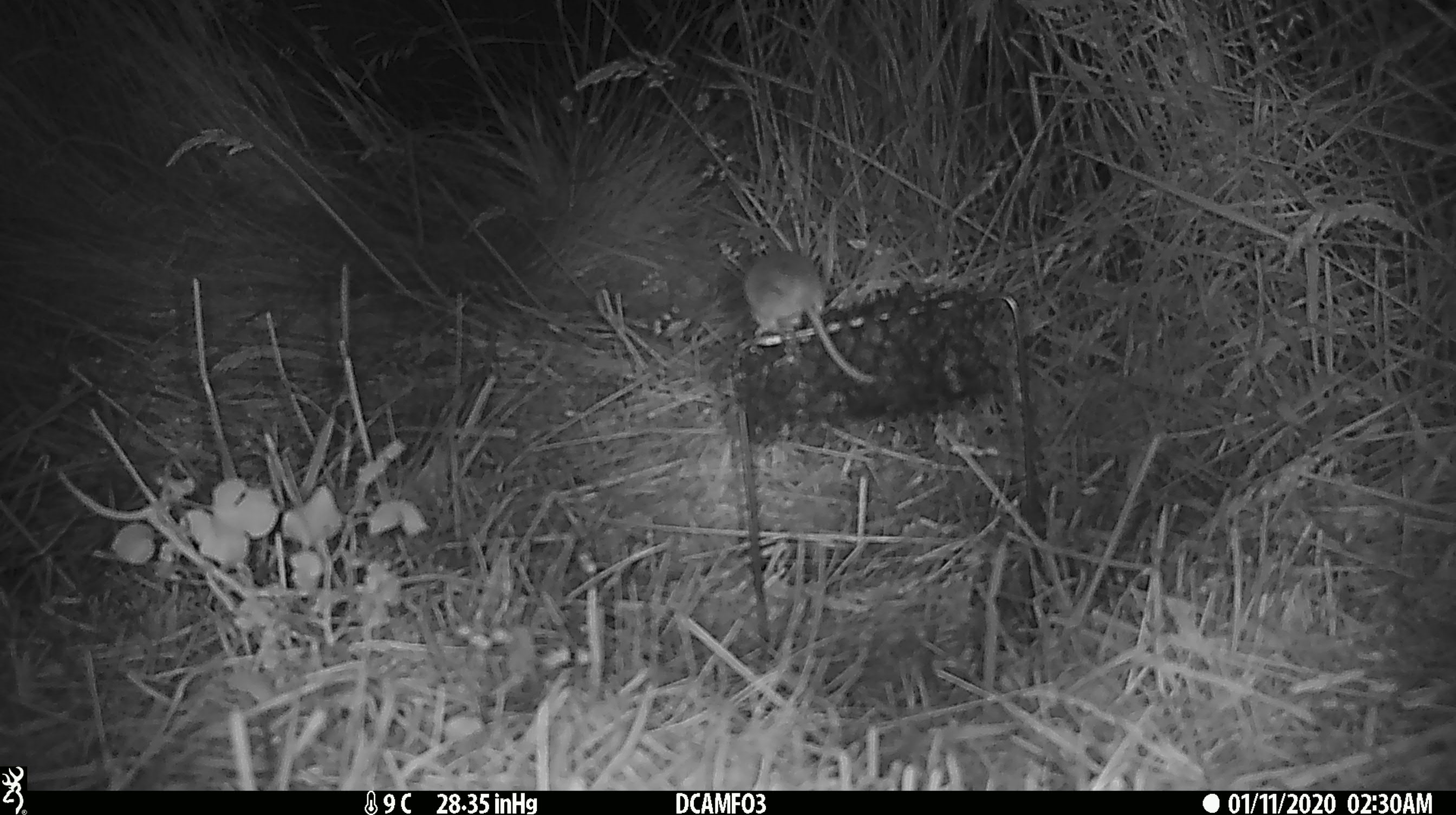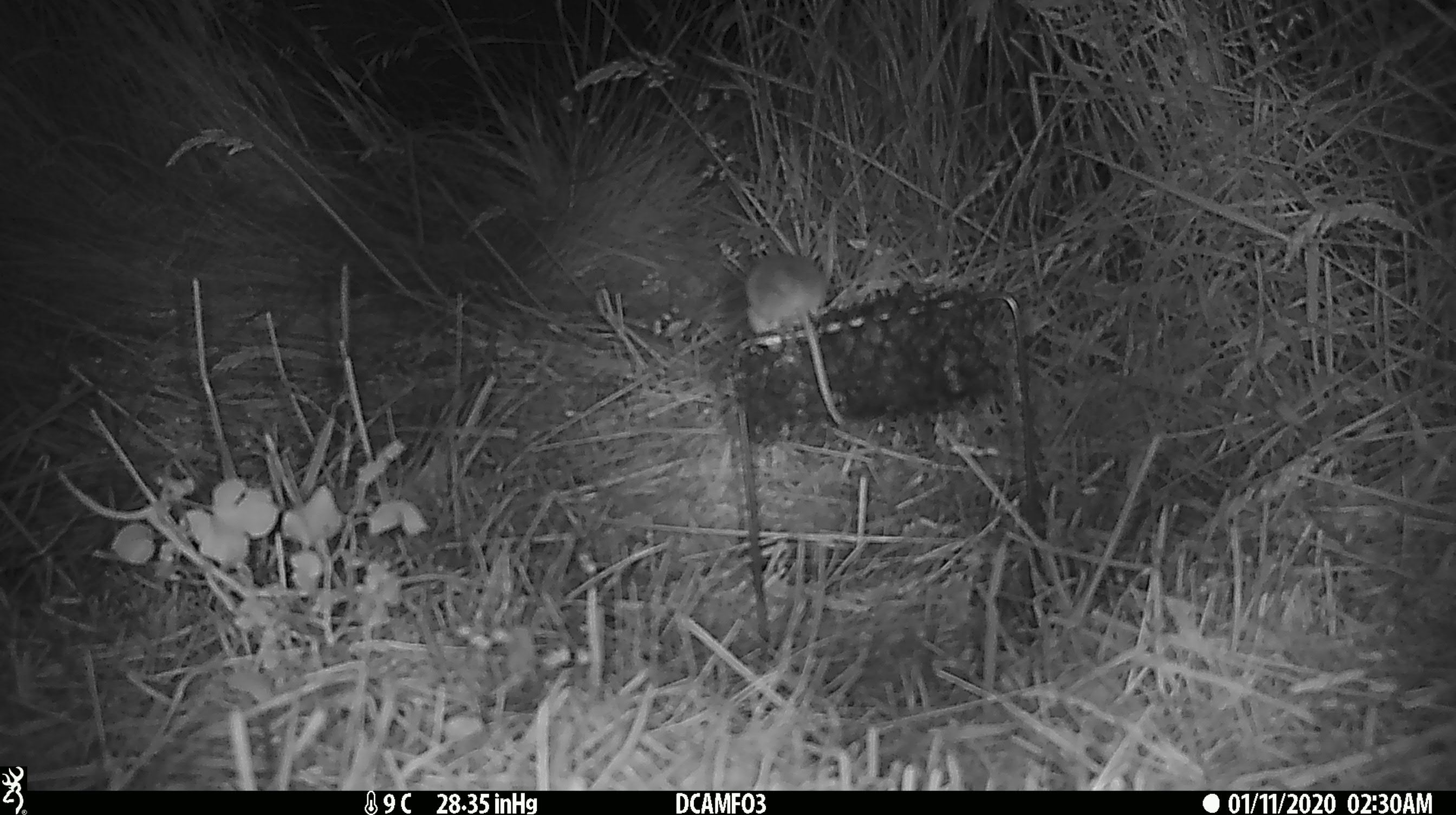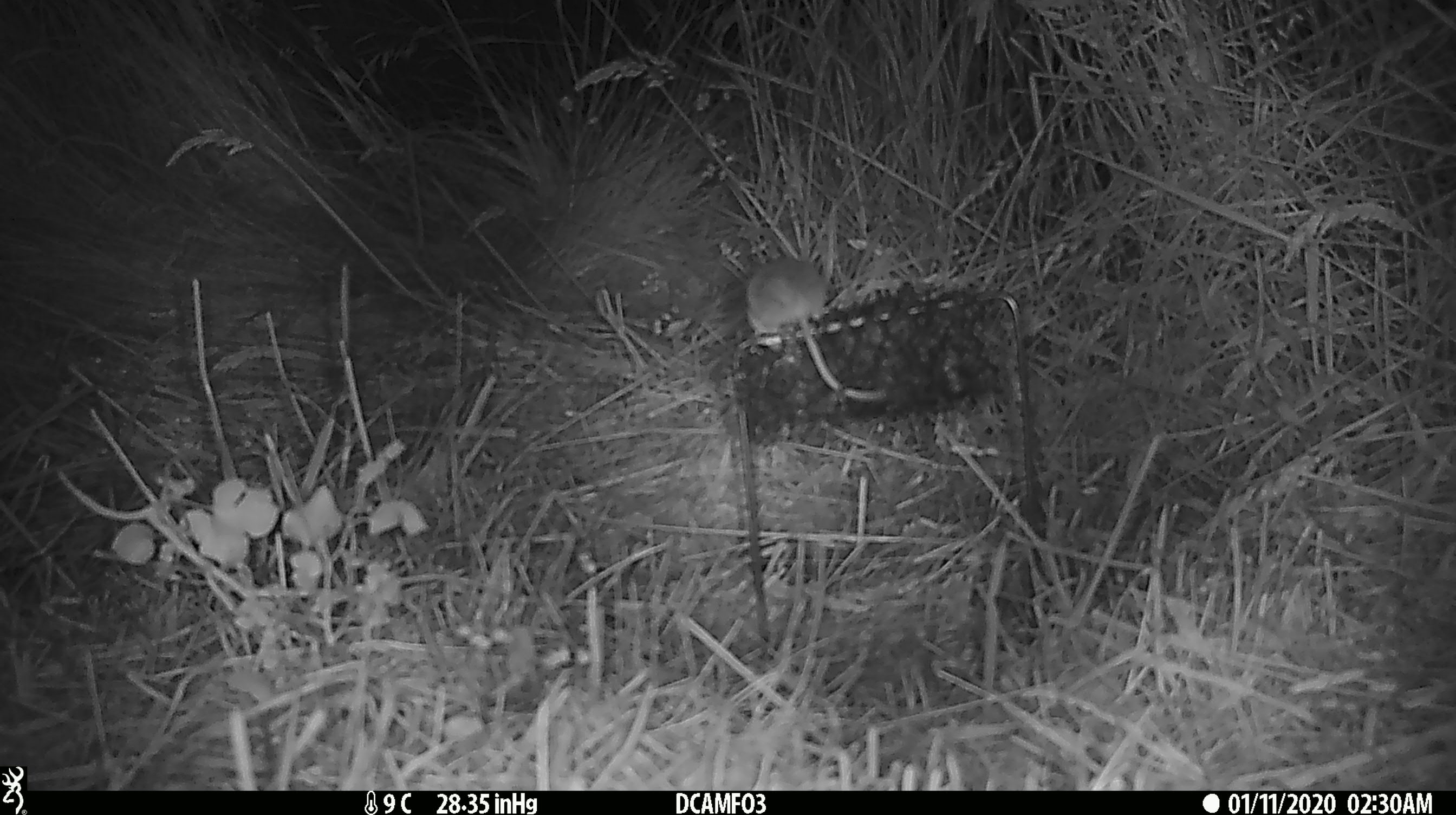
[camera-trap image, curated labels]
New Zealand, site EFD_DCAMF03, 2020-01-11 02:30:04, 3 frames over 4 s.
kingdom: Animalia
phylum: Chordata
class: Mammalia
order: Rodentia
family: Muridae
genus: Mus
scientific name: Mus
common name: mouse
Mouse (Mus).